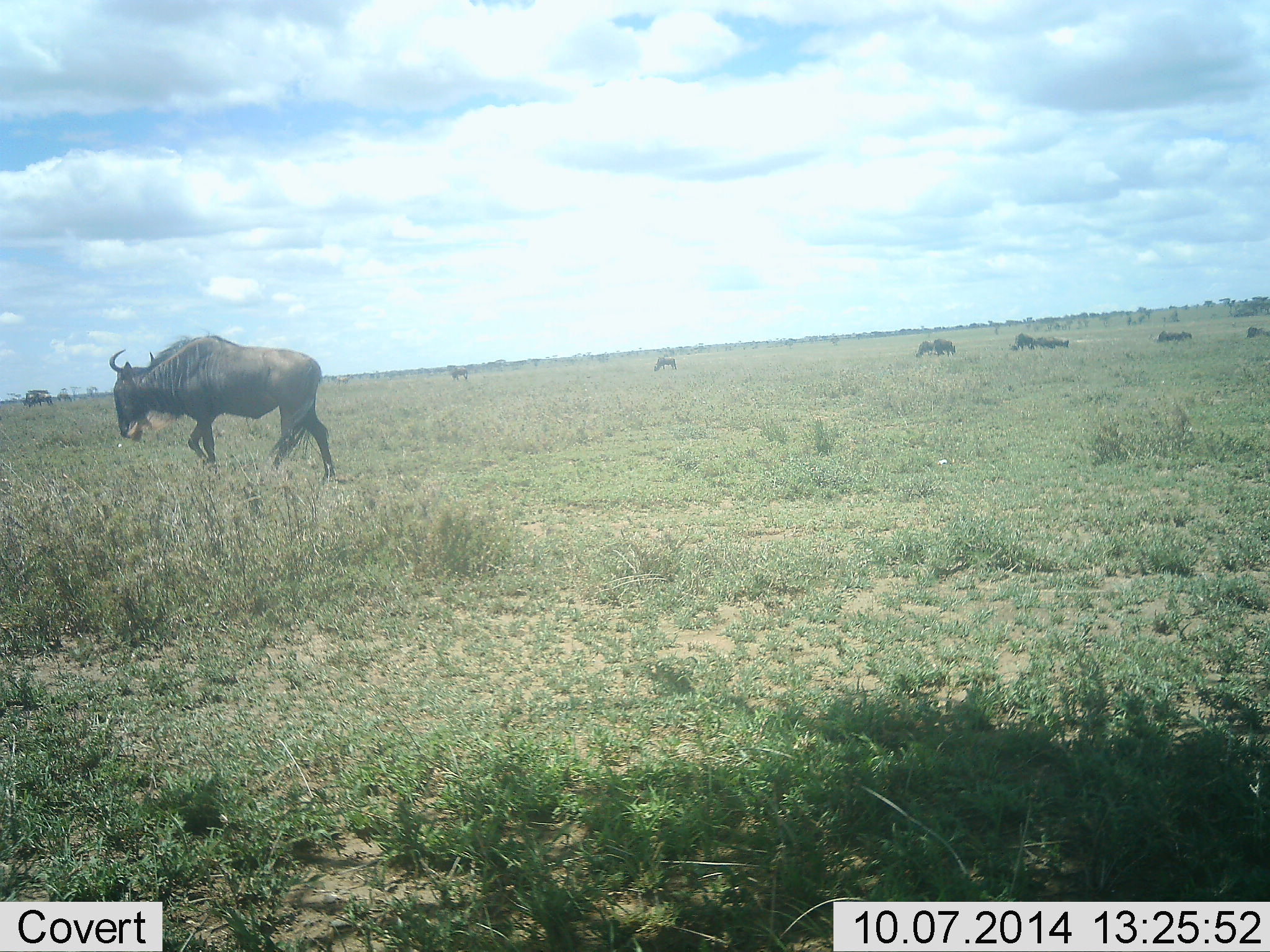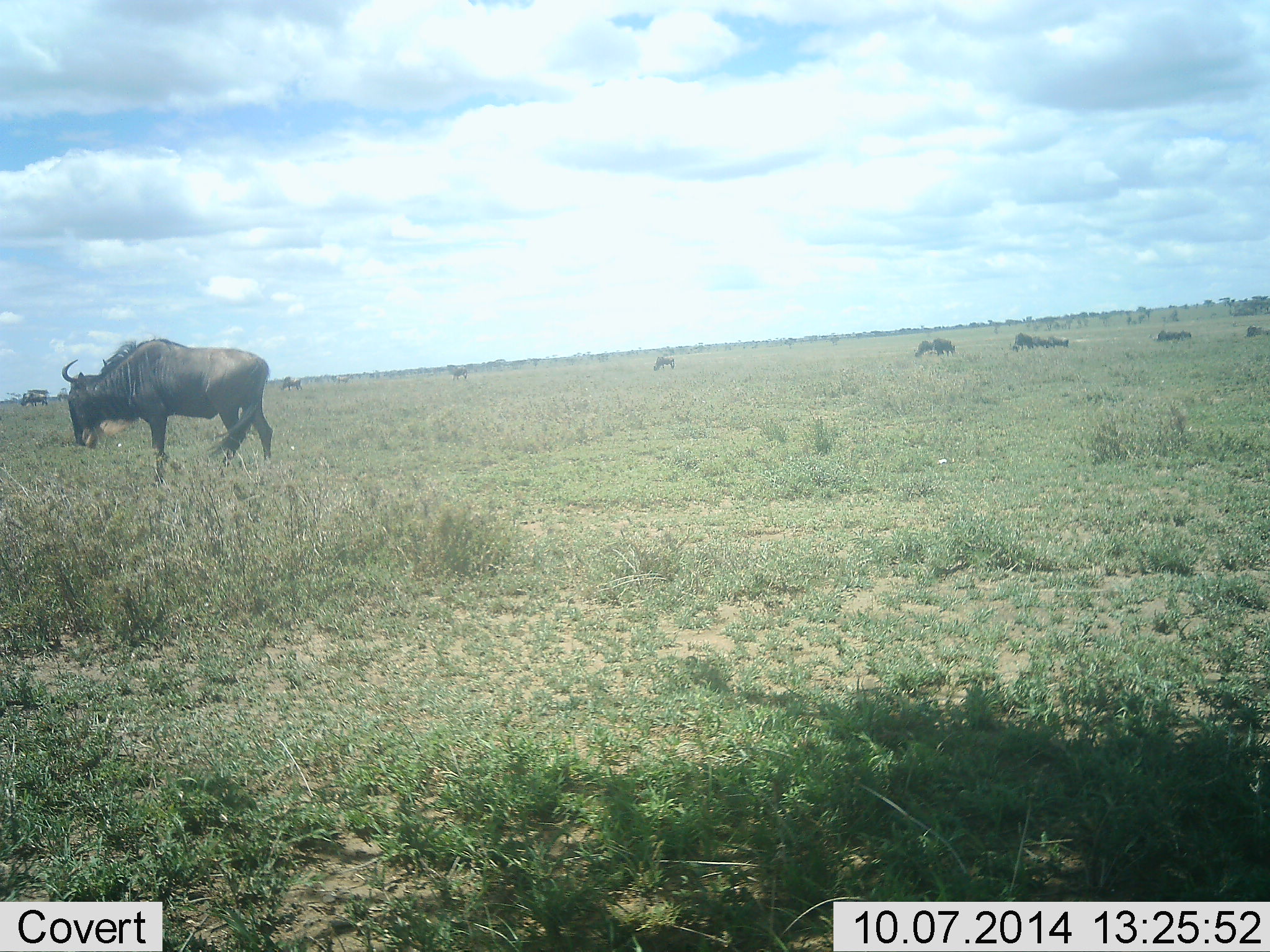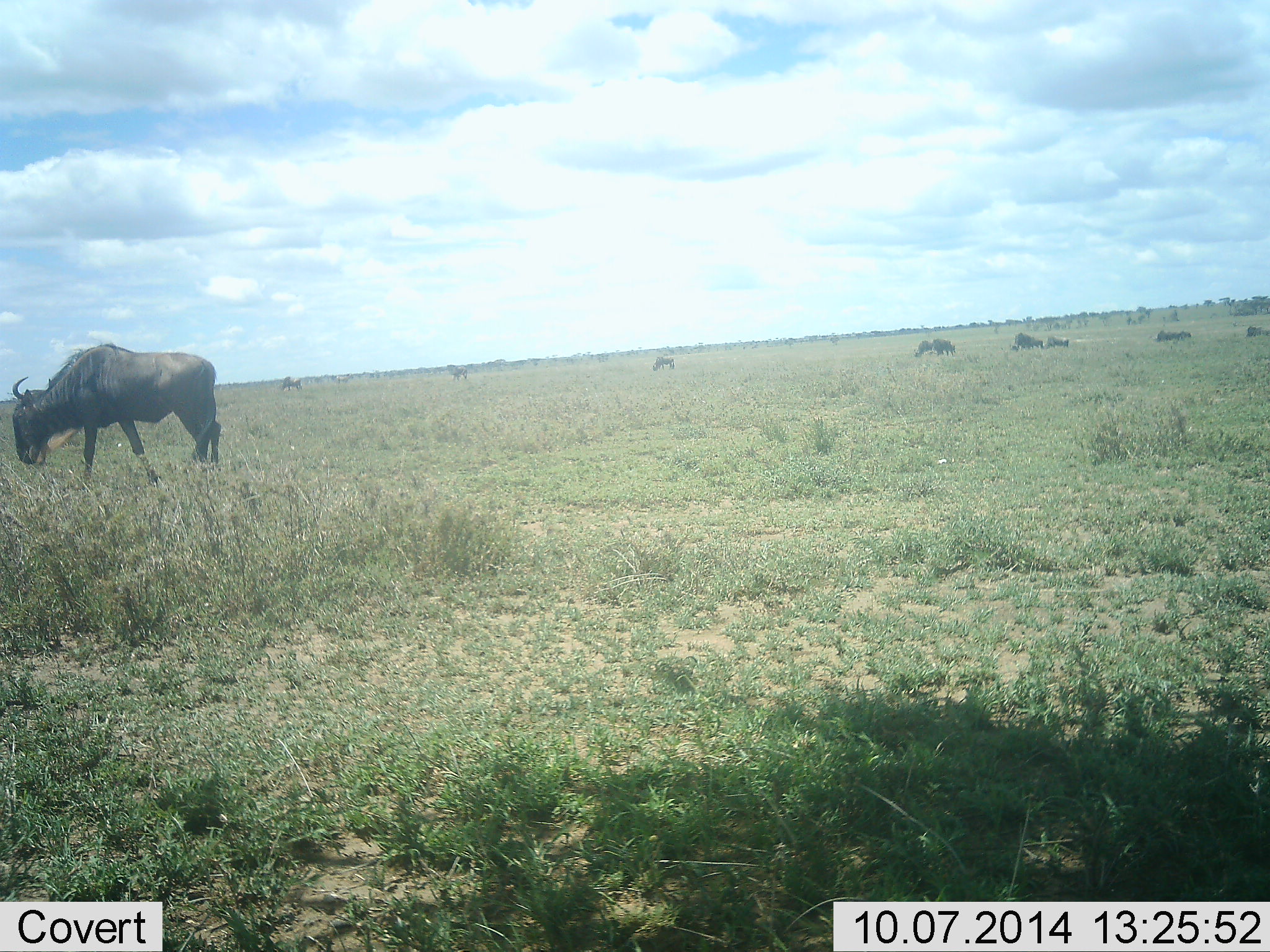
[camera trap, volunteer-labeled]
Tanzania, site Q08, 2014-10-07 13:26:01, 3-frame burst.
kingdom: Animalia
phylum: Chordata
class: Mammalia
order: Artiodactyla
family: Bovidae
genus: Connochaetes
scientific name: Connochaetes taurinus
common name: blue wildebeest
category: wildebeest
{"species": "wildebeest (blue wildebeest) (Connochaetes taurinus)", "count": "10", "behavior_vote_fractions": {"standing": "10%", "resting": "30%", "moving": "70%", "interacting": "0%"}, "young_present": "0%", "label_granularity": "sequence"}